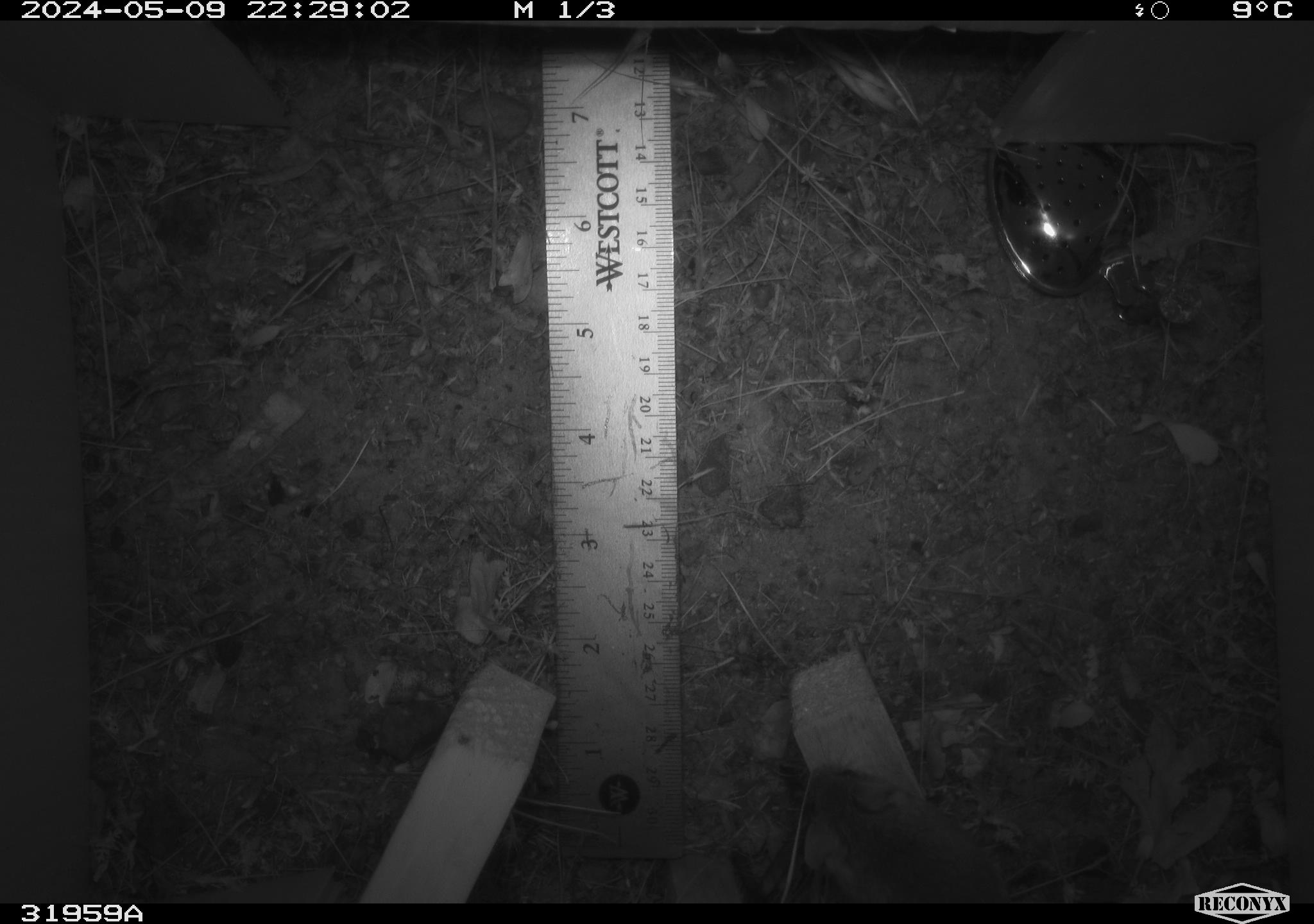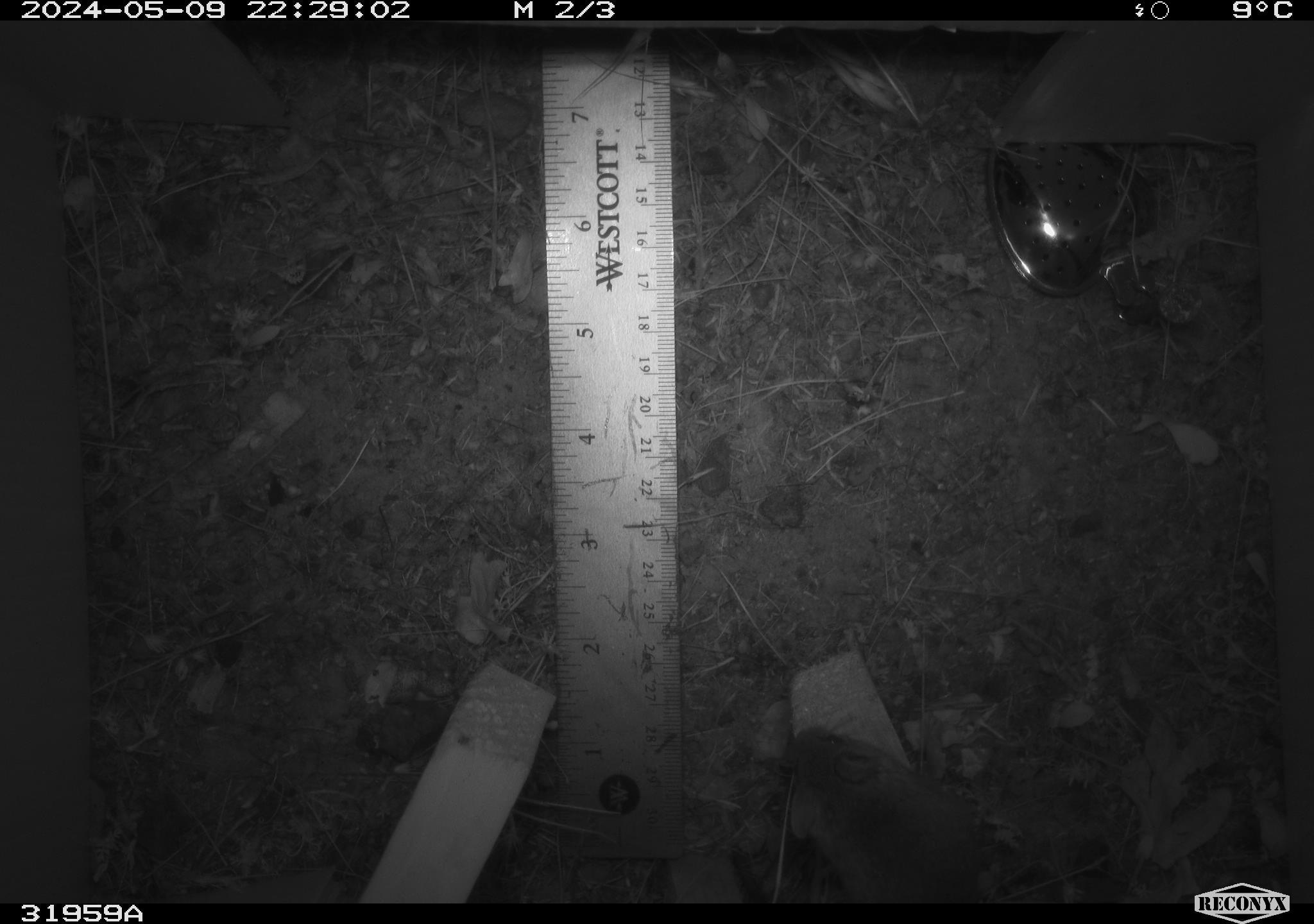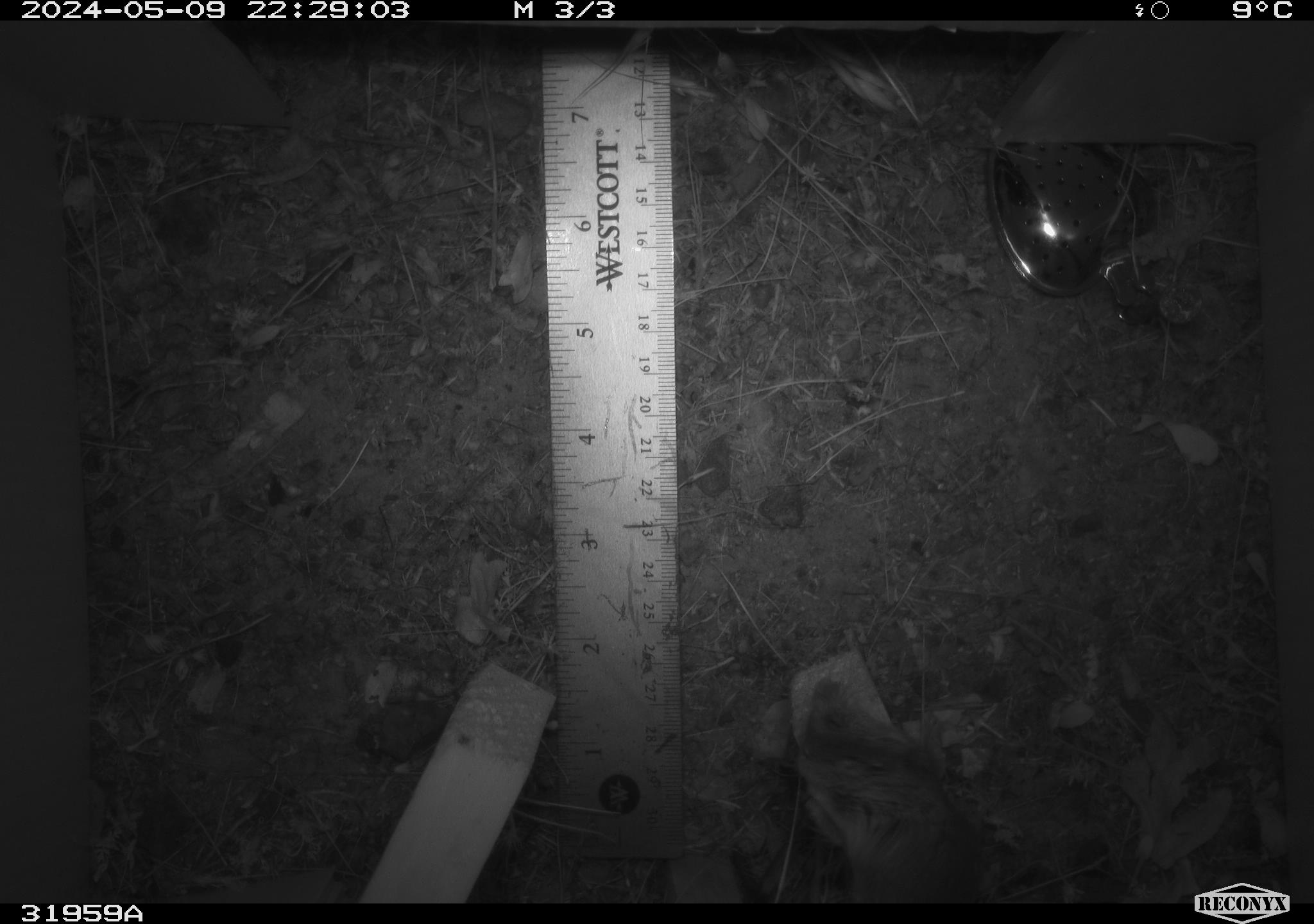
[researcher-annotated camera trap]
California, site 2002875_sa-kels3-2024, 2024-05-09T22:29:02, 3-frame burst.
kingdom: Animalia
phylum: Chordata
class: Mammalia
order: Rodentia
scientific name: Rodentia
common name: mouse species